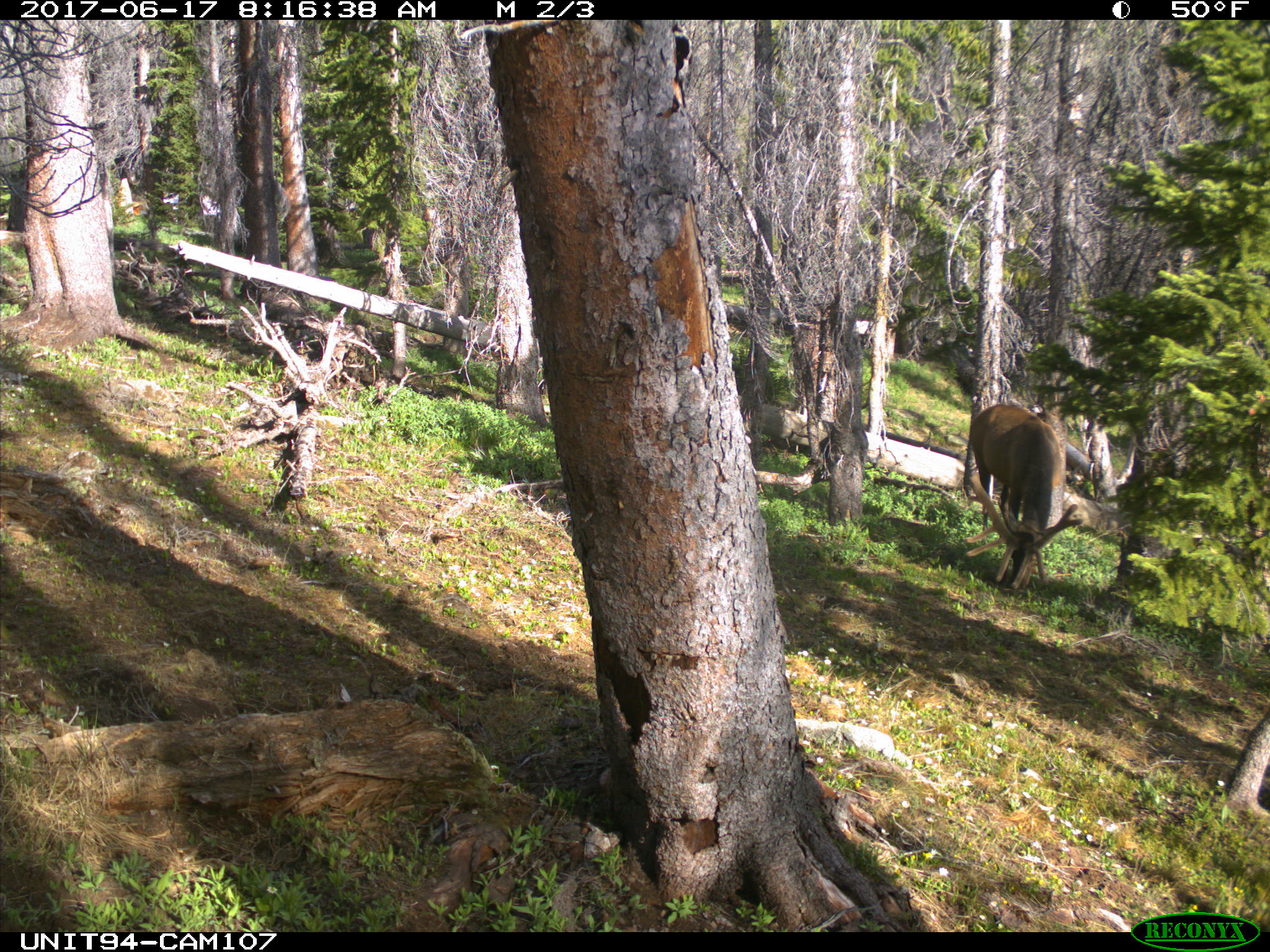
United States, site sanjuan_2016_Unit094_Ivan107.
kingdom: Animalia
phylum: Chordata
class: Mammalia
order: Artiodactyla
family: Cervidae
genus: Cervus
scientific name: Cervus elaphus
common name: red deer